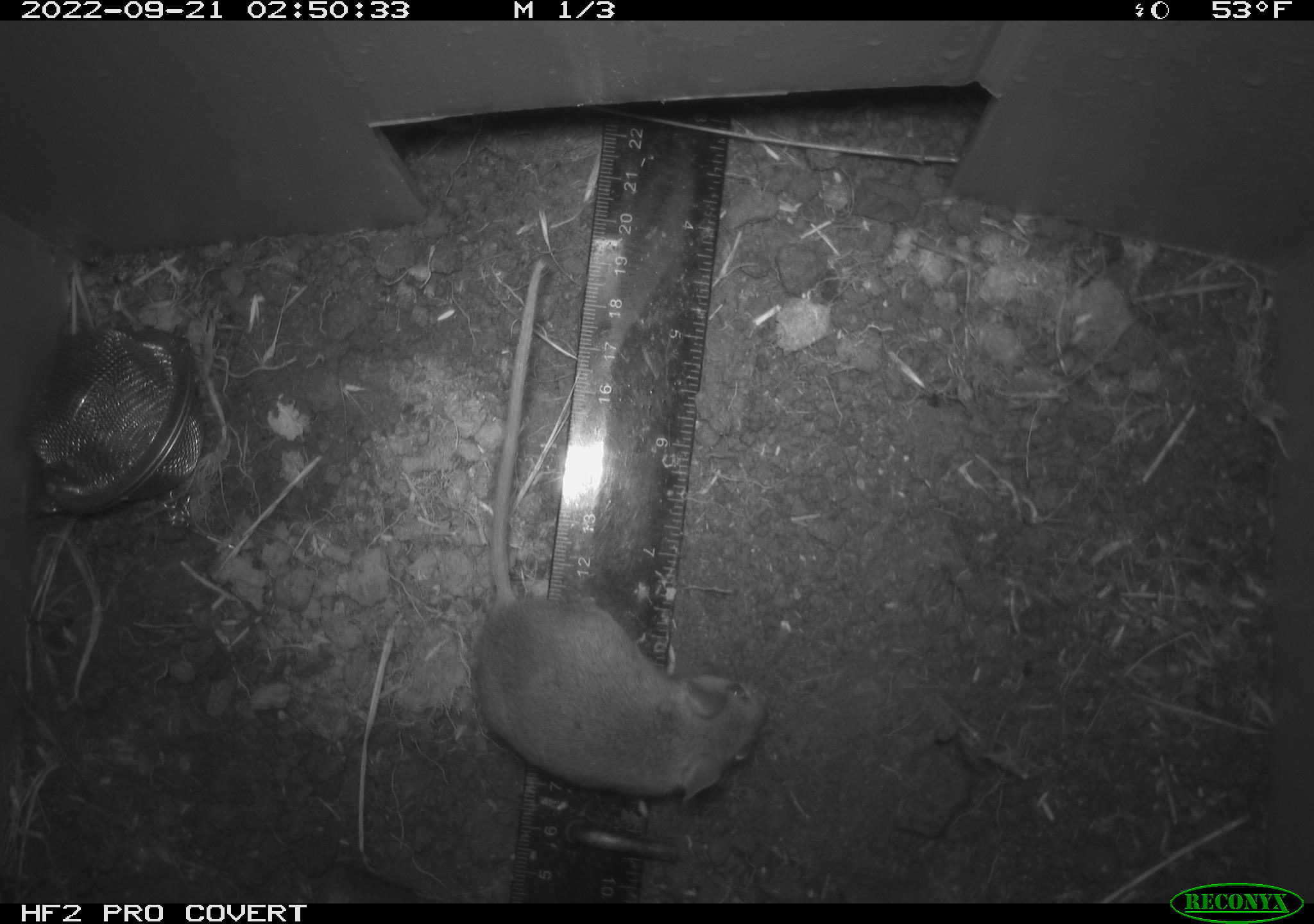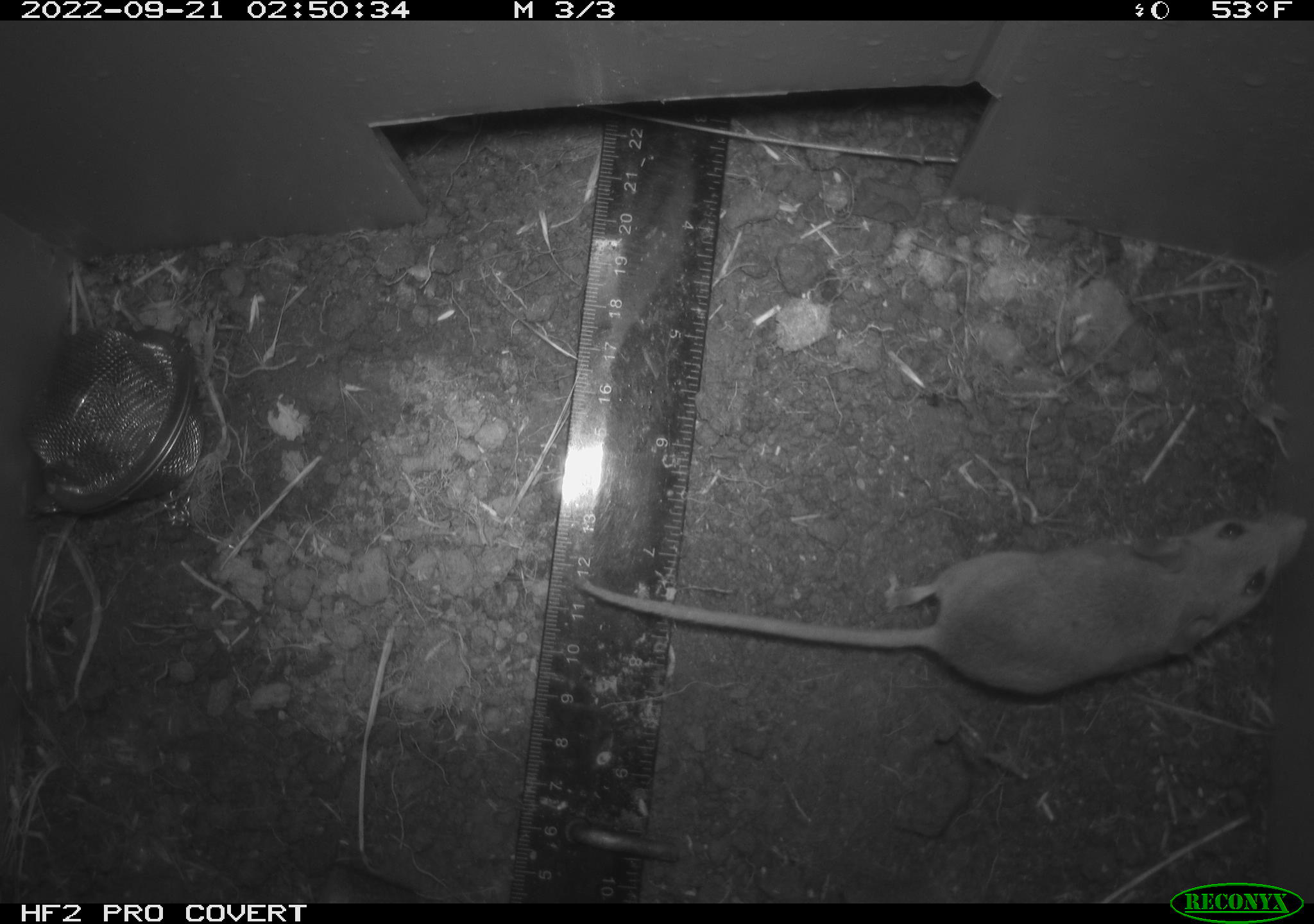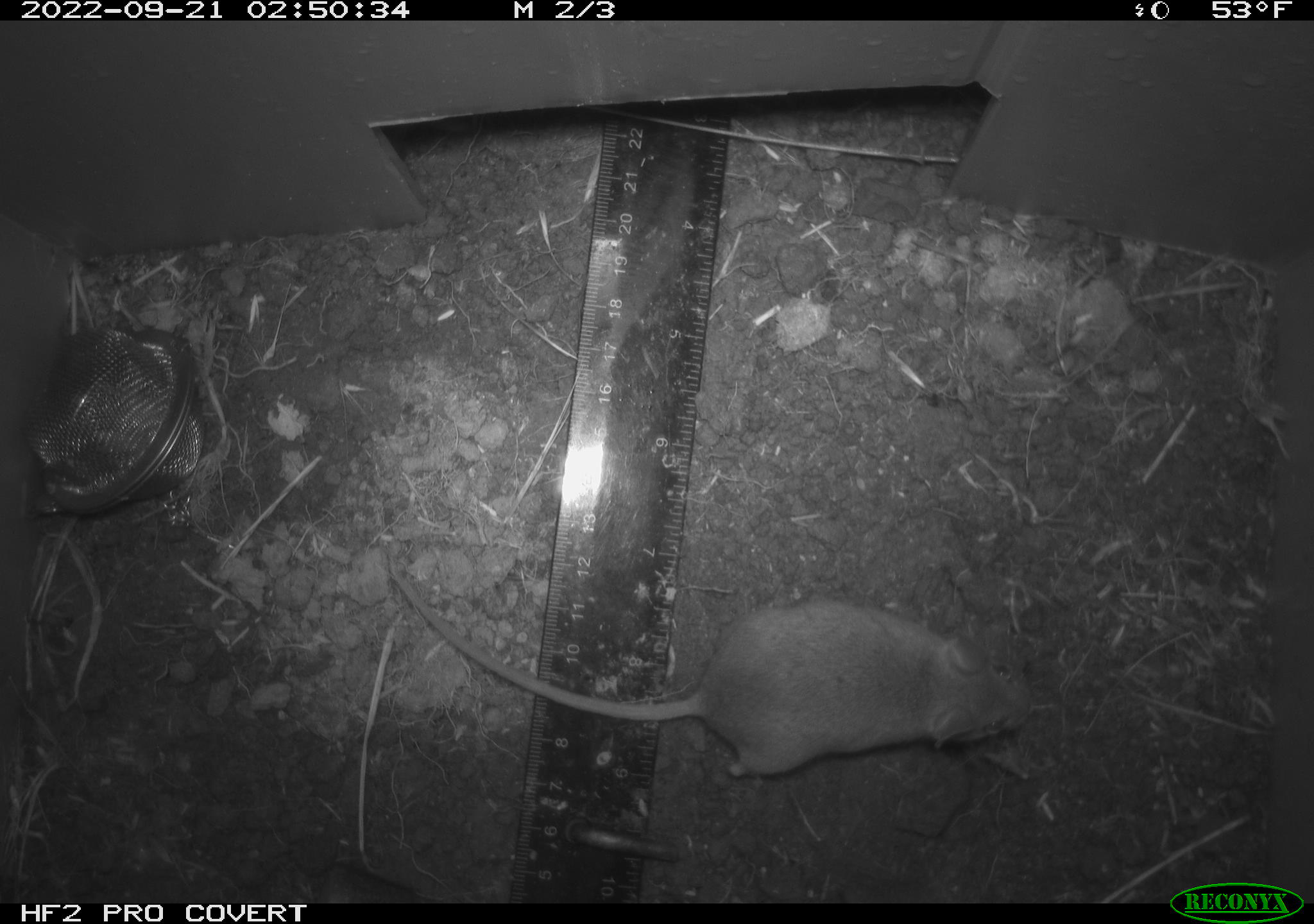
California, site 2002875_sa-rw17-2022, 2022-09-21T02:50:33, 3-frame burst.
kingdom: Animalia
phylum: Chordata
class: Mammalia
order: Rodentia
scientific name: Rodentia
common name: mouse species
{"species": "mouse species (Rodentia)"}